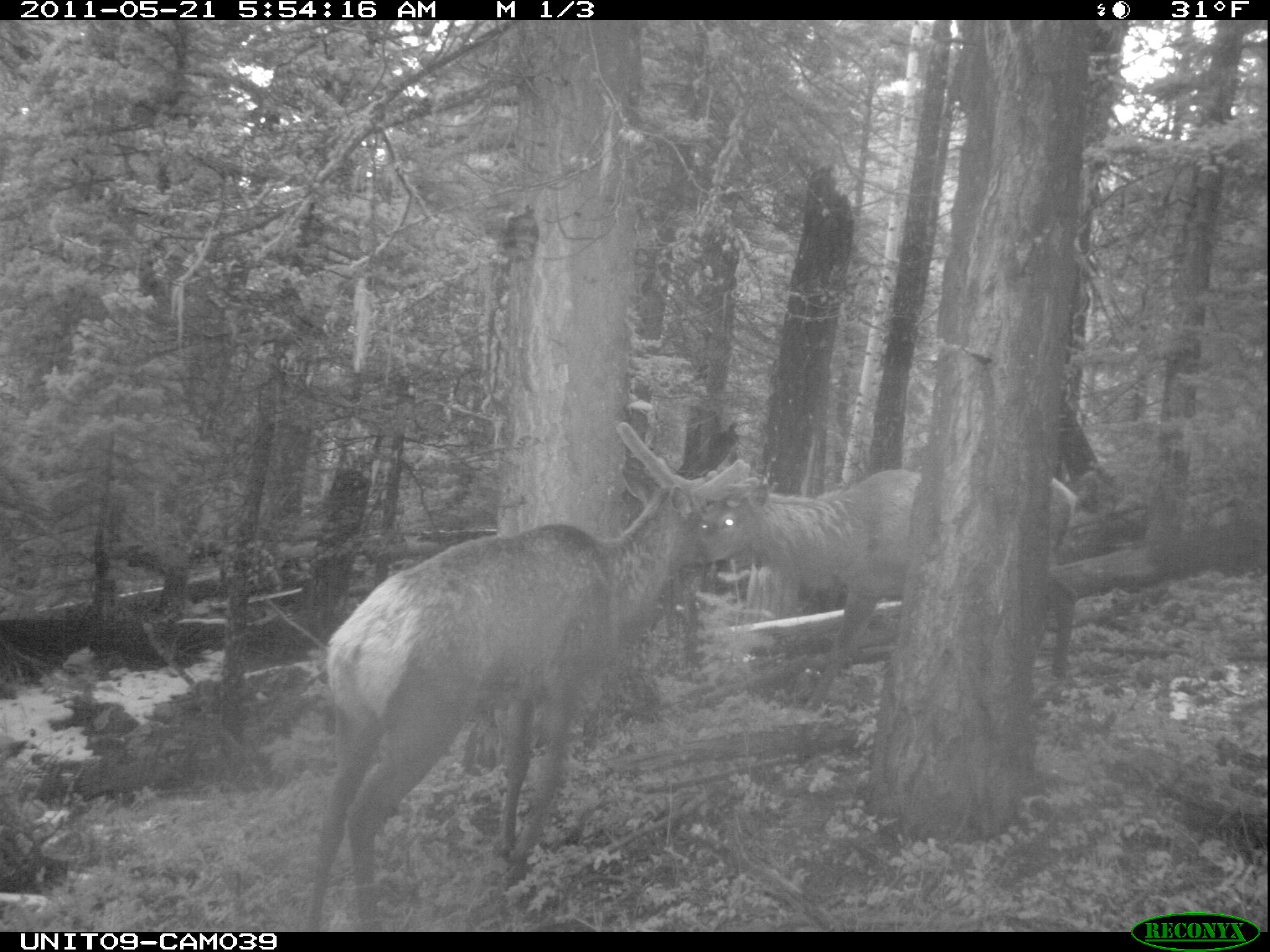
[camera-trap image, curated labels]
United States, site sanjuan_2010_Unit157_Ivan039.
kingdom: Animalia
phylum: Chordata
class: Mammalia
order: Artiodactyla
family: Cervidae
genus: Cervus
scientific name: Cervus elaphus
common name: red deer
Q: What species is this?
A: Cervus elaphus (red deer).